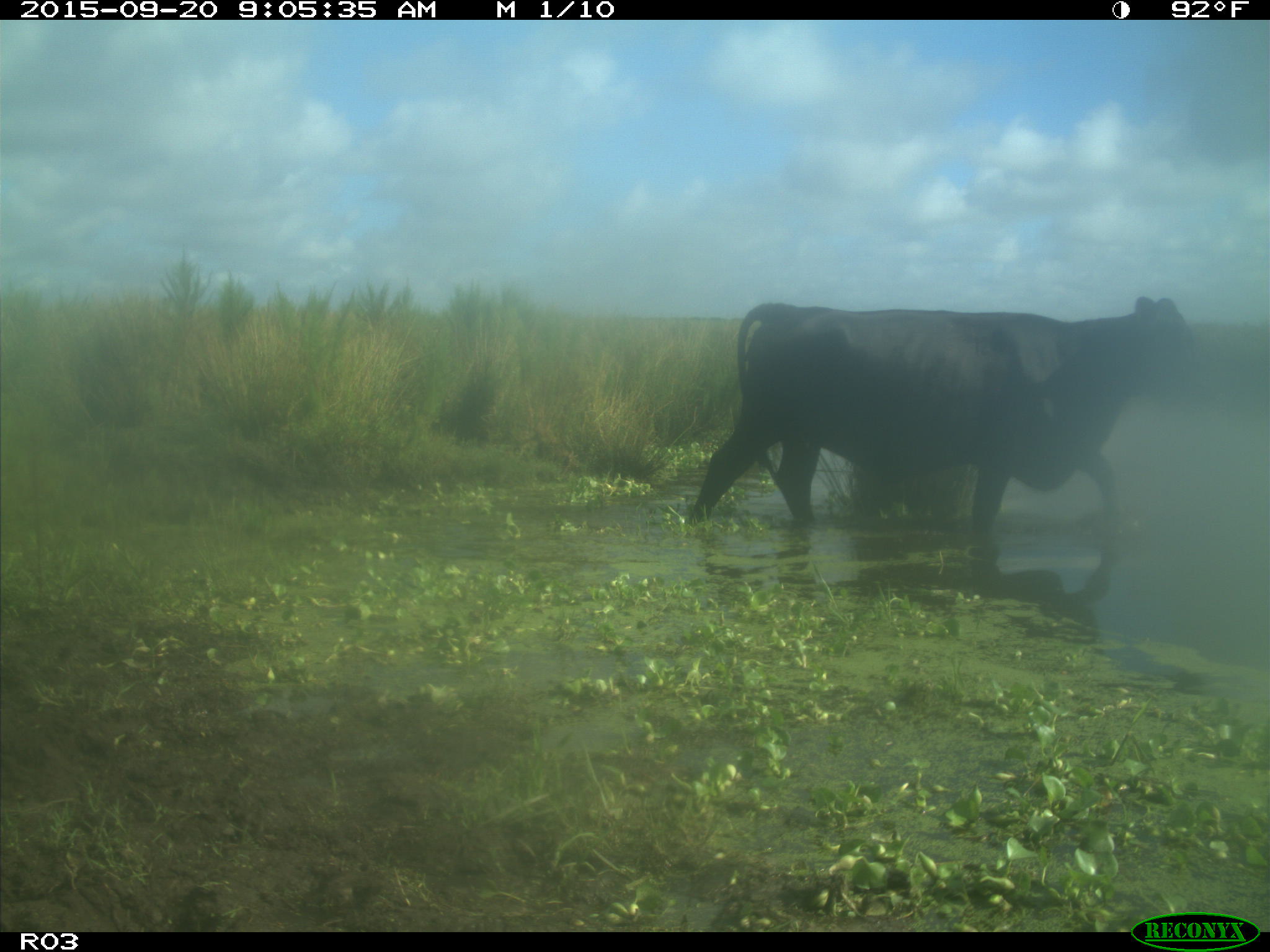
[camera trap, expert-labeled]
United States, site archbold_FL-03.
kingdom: Animalia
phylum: Chordata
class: Mammalia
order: Artiodactyla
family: Bovidae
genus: Bos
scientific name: Bos taurus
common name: domestic cow